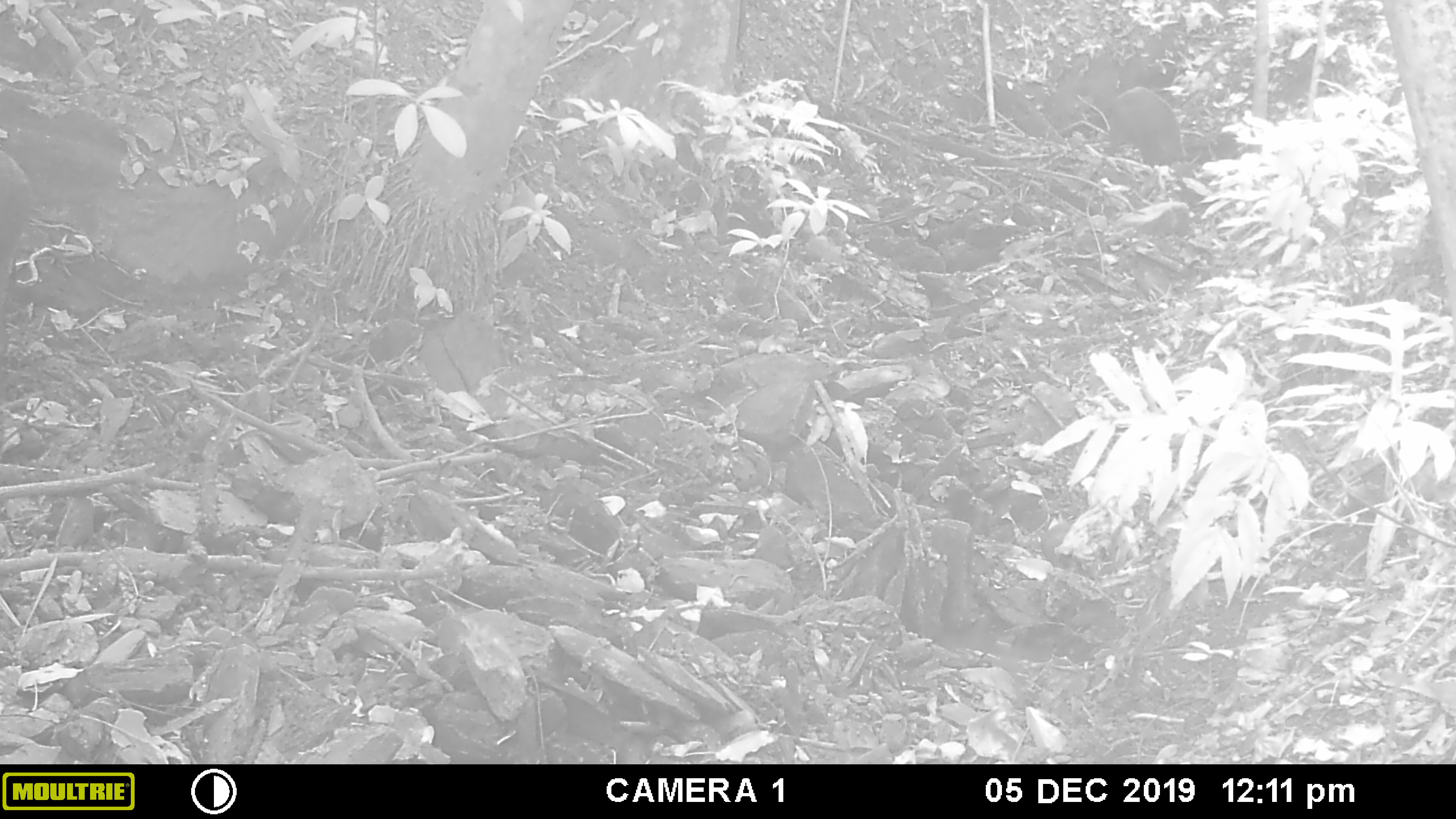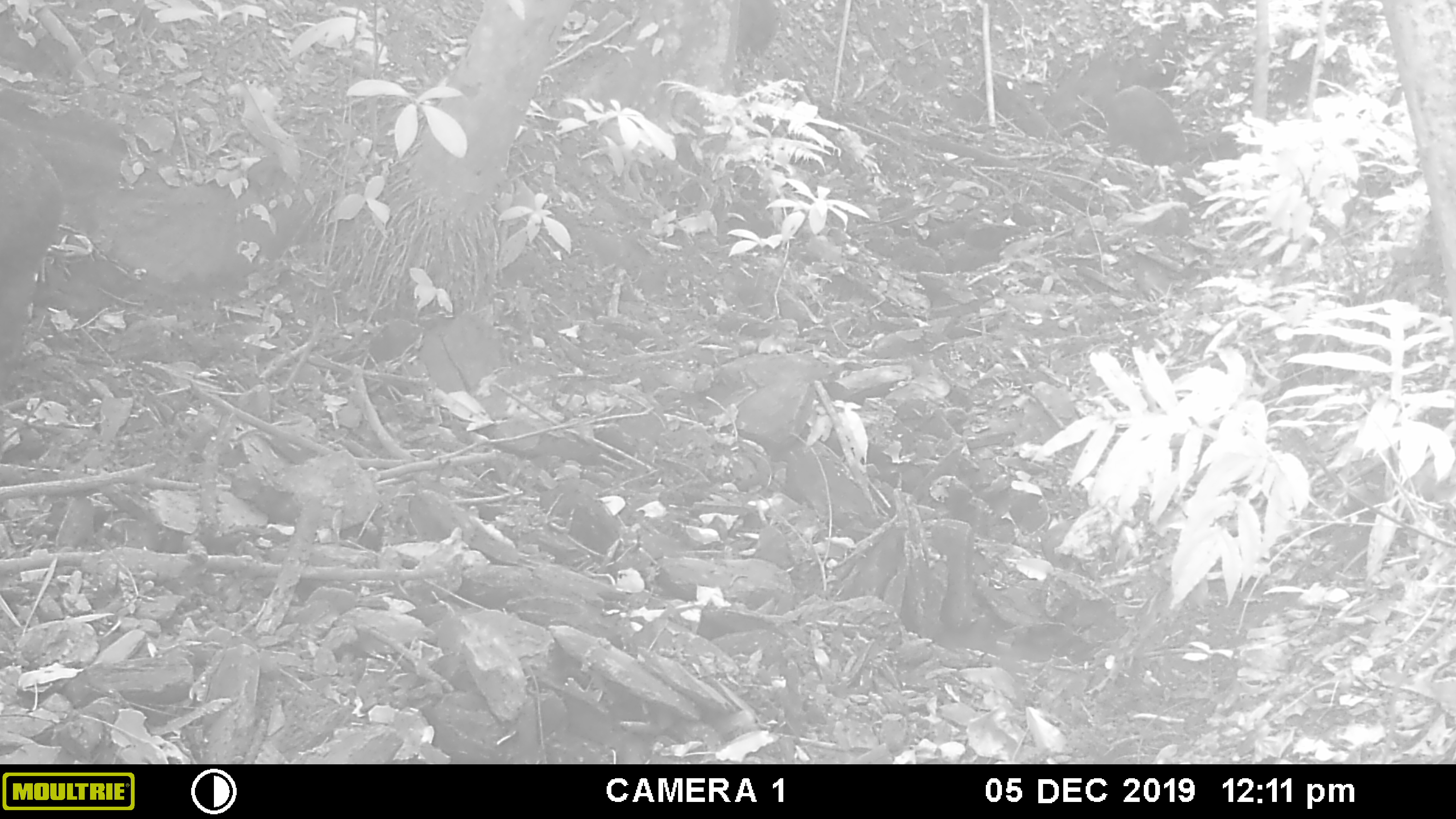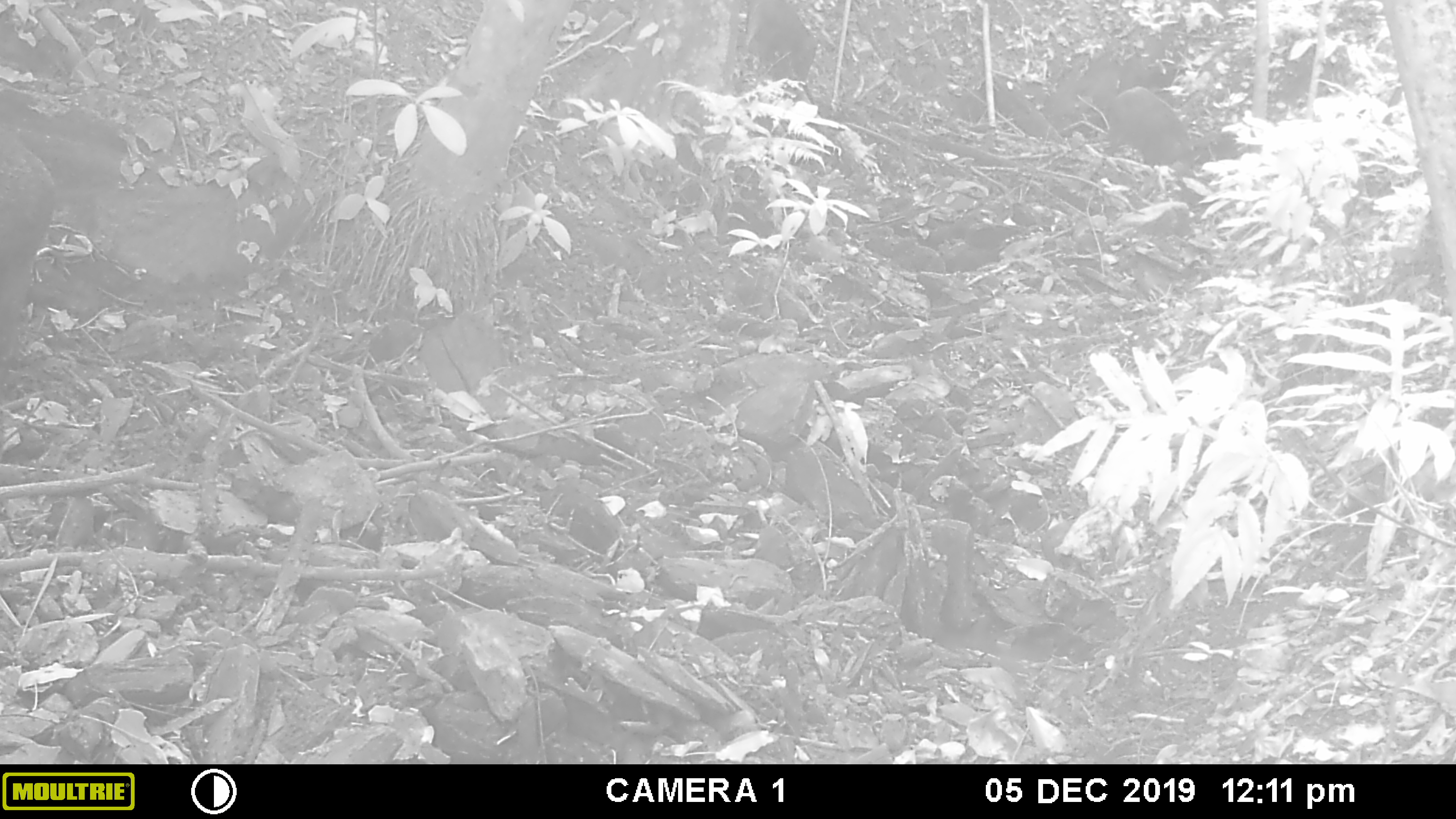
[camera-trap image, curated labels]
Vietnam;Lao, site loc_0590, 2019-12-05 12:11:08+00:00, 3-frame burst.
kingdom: Animalia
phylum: Chordata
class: Mammalia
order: Artiodactyla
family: Suidae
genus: Sus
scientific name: Sus scrofa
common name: eurasian wild pig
Eurasian wild pig (Sus scrofa). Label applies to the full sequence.